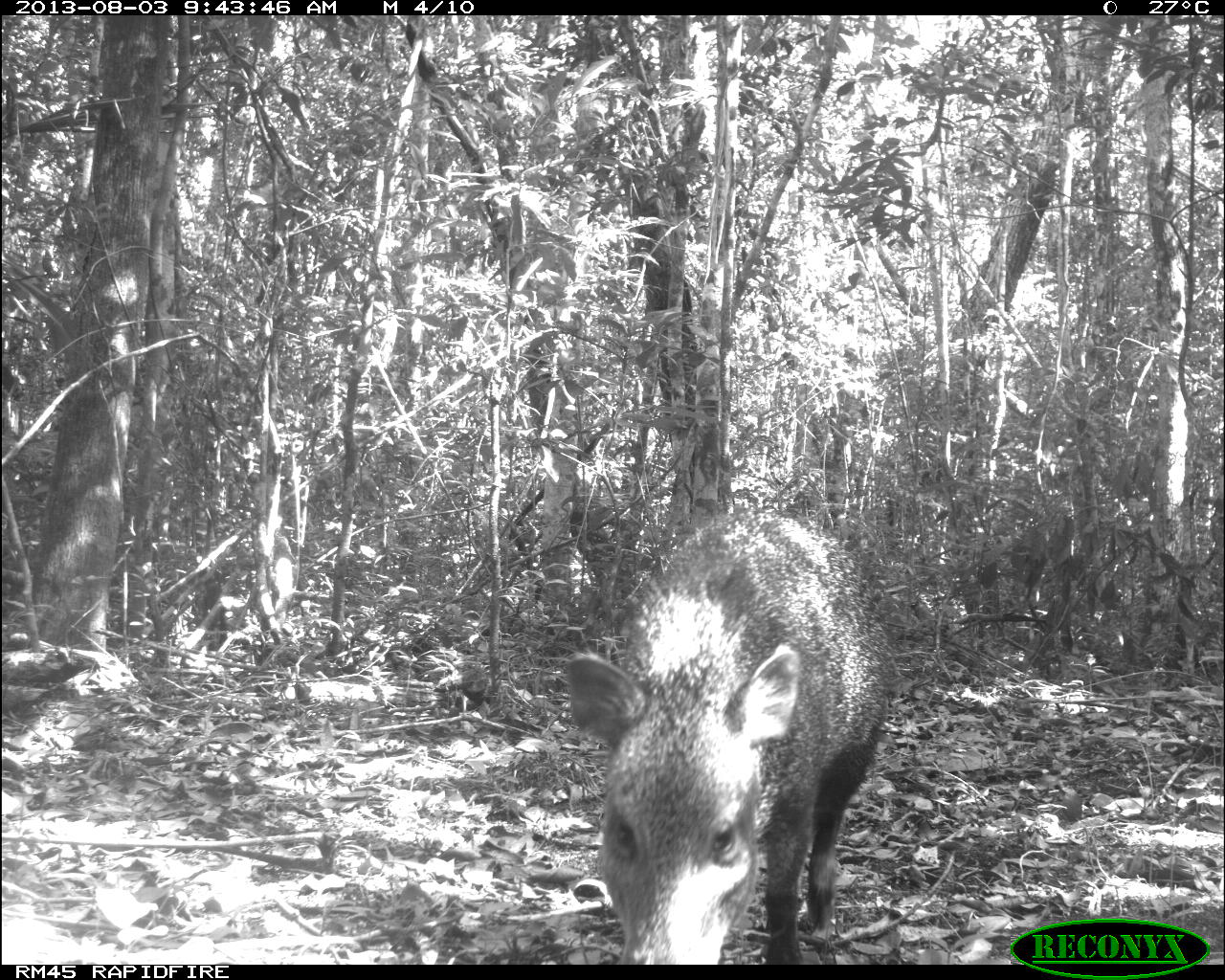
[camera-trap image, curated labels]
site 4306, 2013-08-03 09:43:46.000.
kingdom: Animalia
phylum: Chordata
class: Mammalia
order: Artiodactyla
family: Tayassuidae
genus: Pecari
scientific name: Pecari tajacu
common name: collared peccary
Pecari tajacu (collared peccary), count 1.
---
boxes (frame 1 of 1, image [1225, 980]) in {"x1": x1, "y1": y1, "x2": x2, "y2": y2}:
pecari tajacu: {"x1": 554, "y1": 507, "x2": 899, "y2": 964}